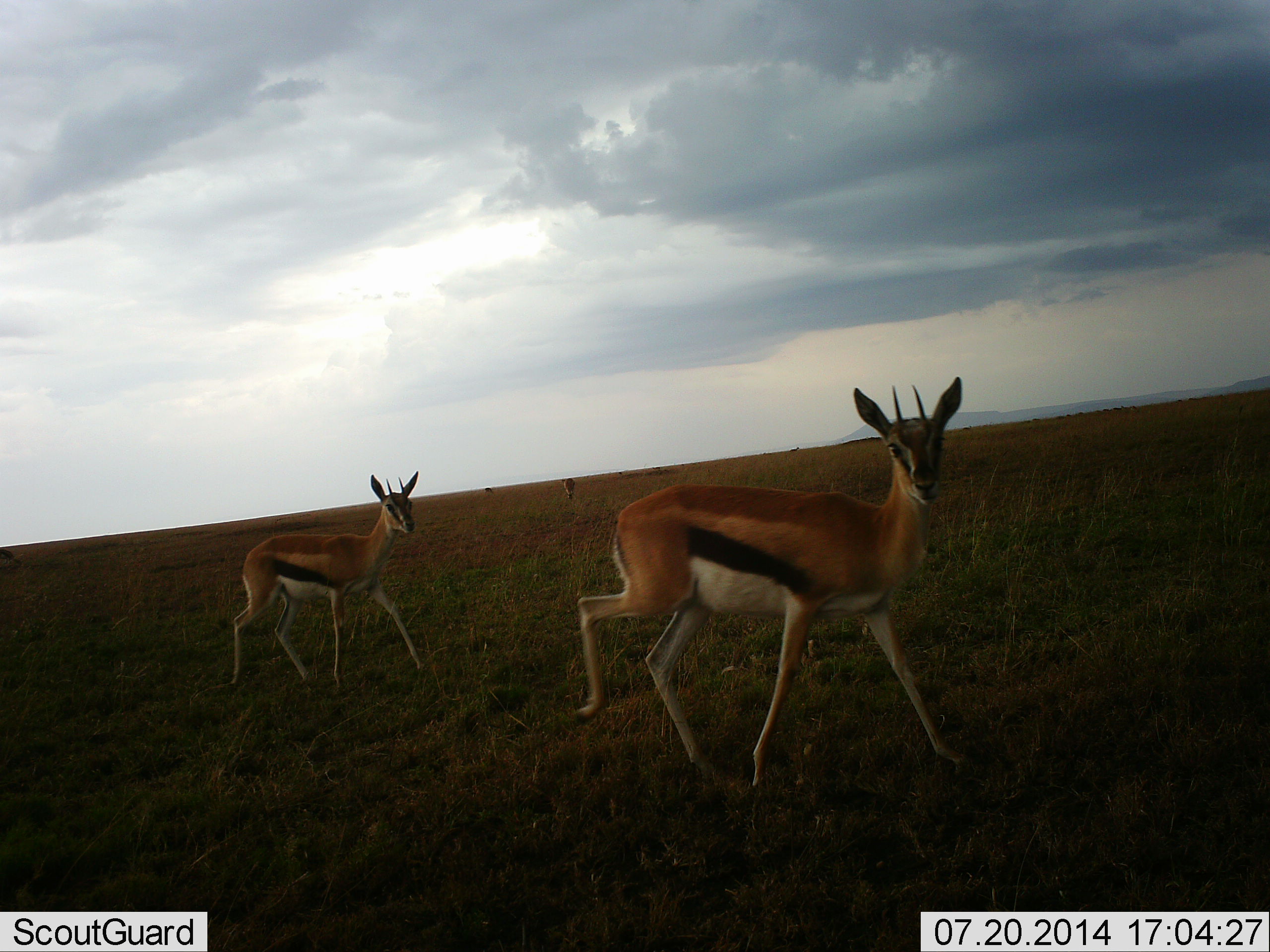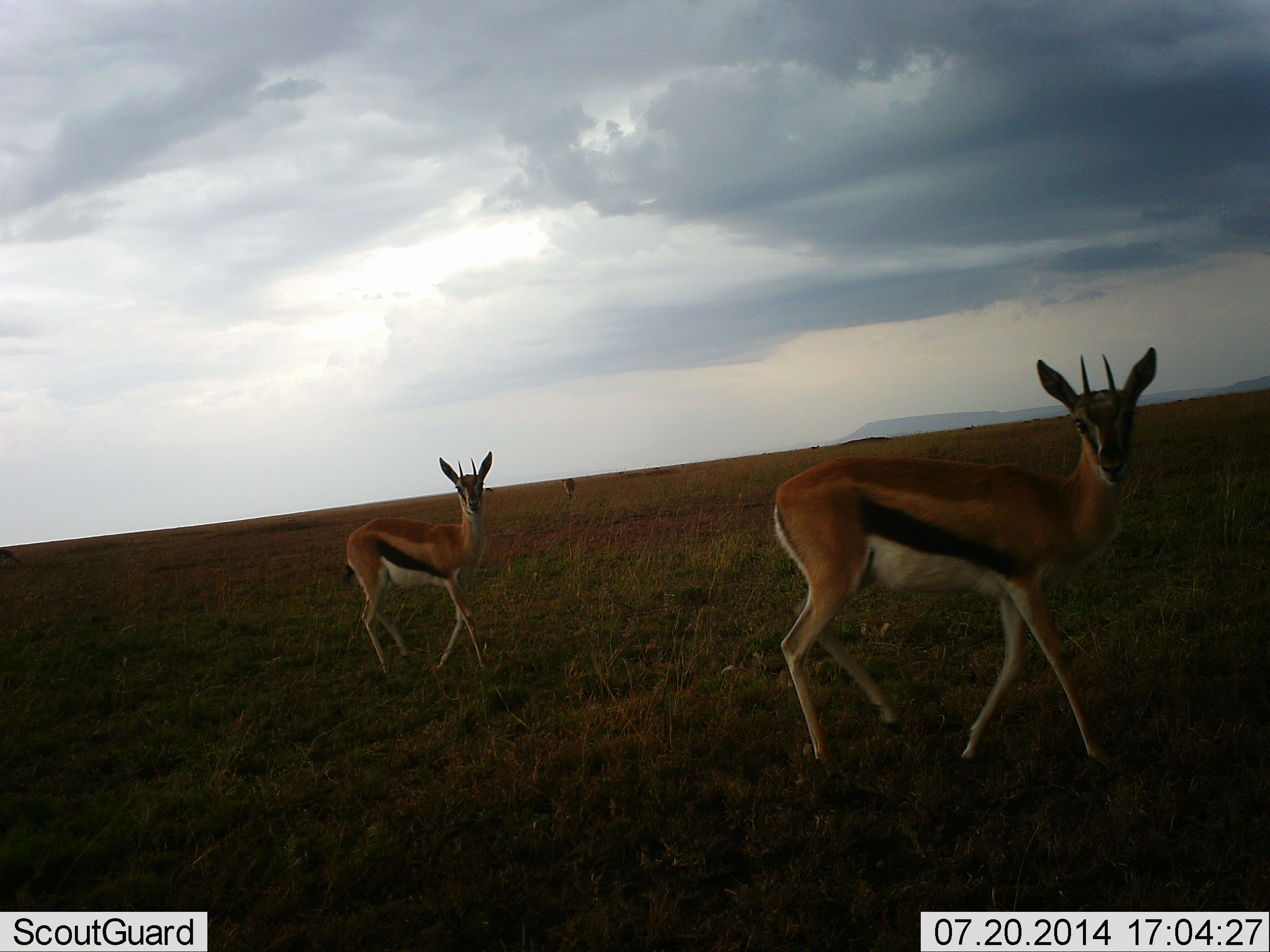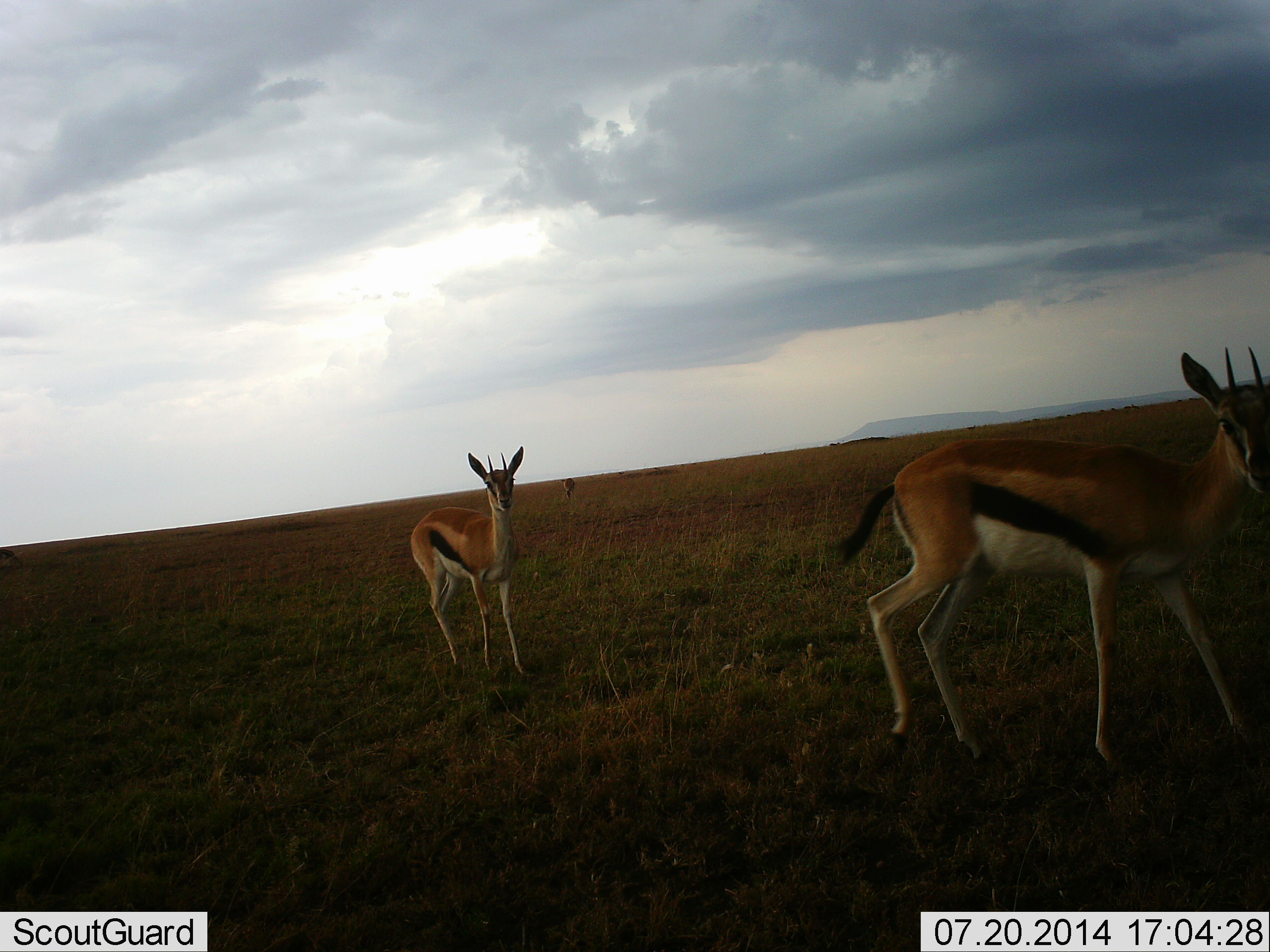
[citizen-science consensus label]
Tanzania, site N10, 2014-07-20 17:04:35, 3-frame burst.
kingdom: Animalia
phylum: Chordata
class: Mammalia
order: Artiodactyla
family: Bovidae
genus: Eudorcas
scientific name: Eudorcas thomsonii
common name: thomson's gazelle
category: gazellethomsons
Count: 2.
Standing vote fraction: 30%.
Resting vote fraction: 0%.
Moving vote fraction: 80%.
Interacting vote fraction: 0%.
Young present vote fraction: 10%.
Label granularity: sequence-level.